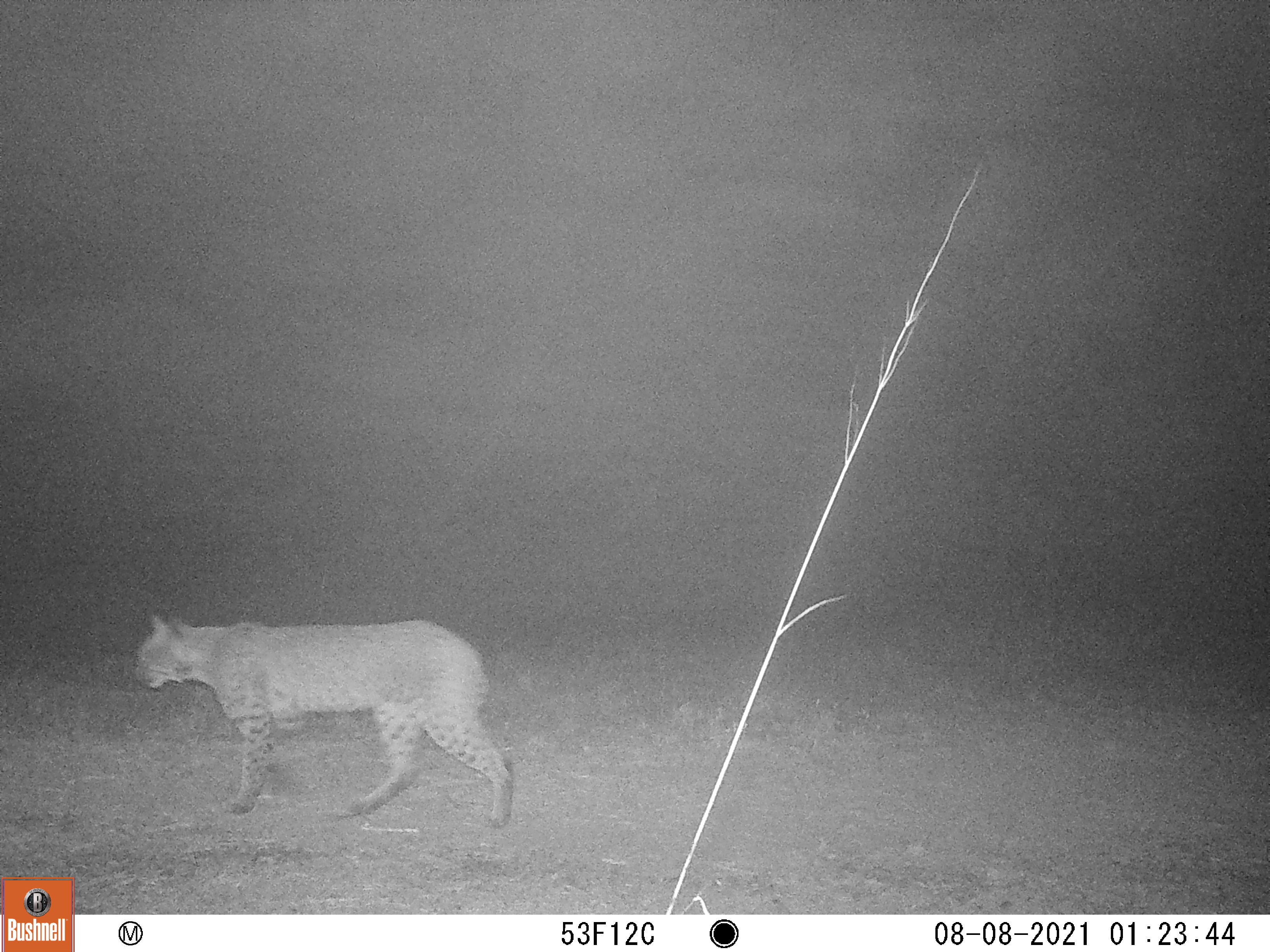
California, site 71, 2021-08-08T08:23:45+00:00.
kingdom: Animalia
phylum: Chordata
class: Mammalia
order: Carnivora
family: Felidae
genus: Lynx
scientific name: Lynx rufus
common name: bobcat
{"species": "bobcat (Lynx rufus)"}